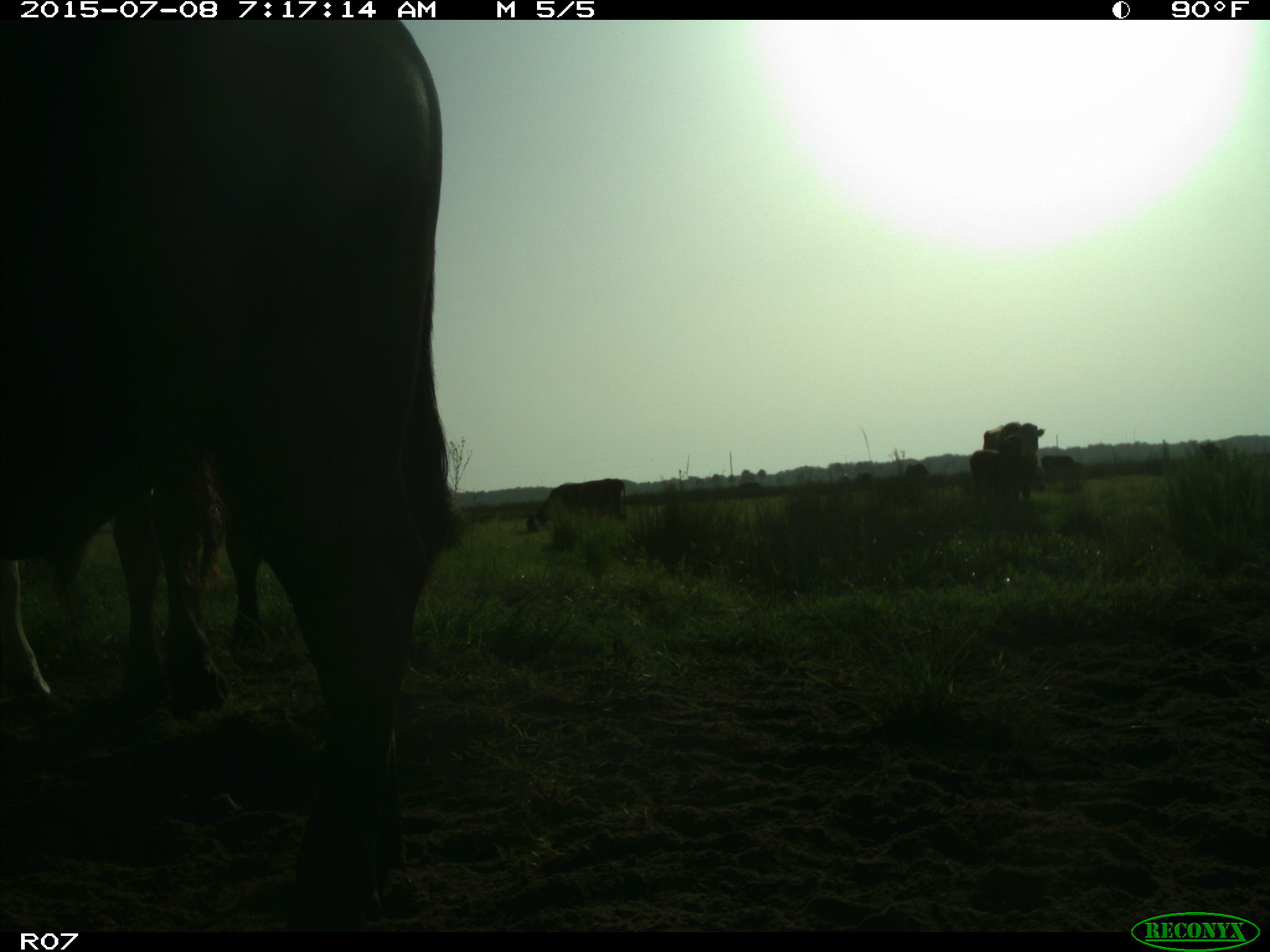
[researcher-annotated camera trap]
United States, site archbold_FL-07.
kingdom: Animalia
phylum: Chordata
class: Mammalia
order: Artiodactyla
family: Bovidae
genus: Bos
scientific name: Bos taurus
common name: domestic cow